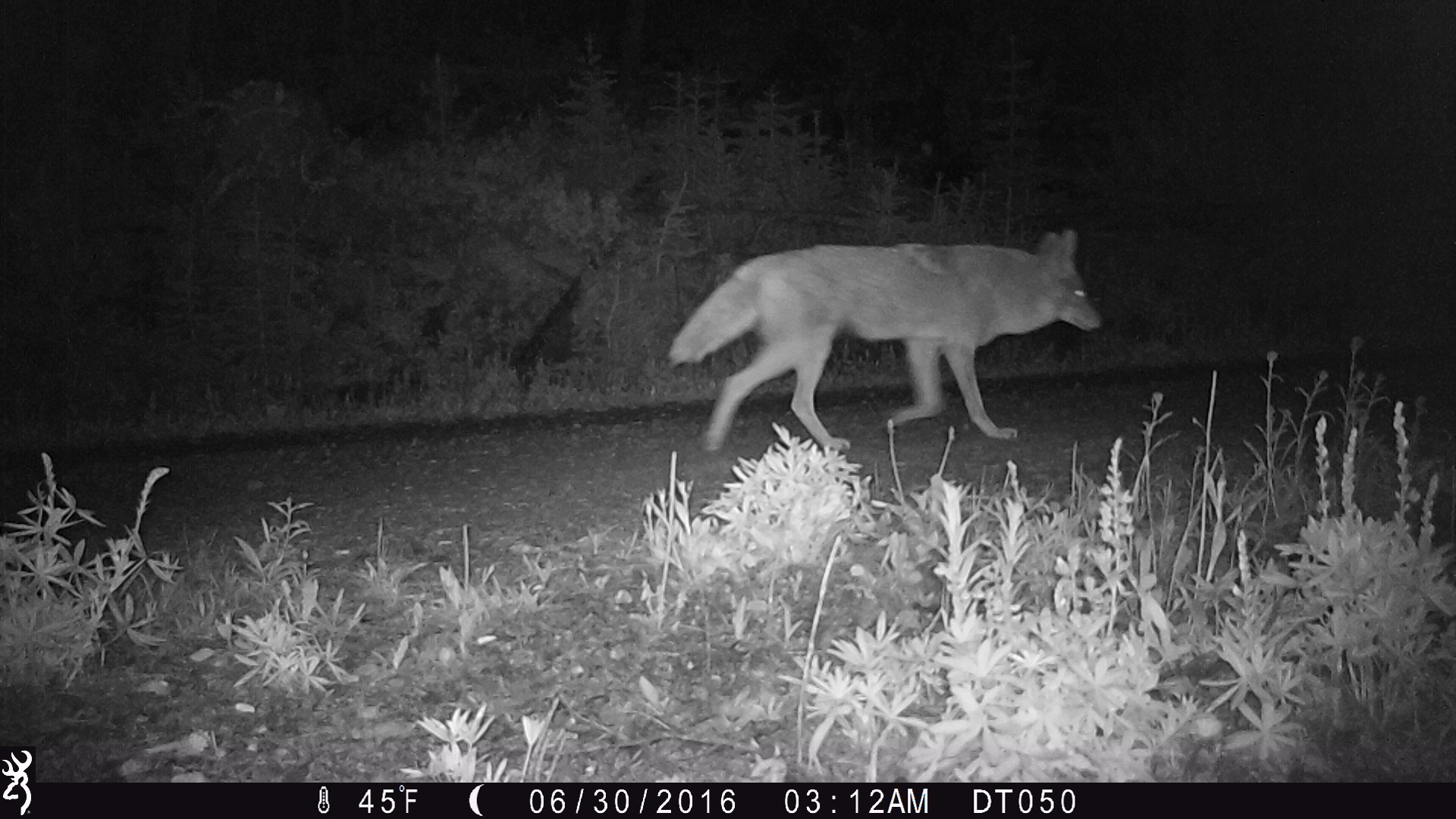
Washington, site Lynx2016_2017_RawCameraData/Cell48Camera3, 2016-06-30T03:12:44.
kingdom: Animalia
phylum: Chordata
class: Mammalia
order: Carnivora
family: Canidae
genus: Canis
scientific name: Canis latrans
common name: coyote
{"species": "Canis latrans (coyote)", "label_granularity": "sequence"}